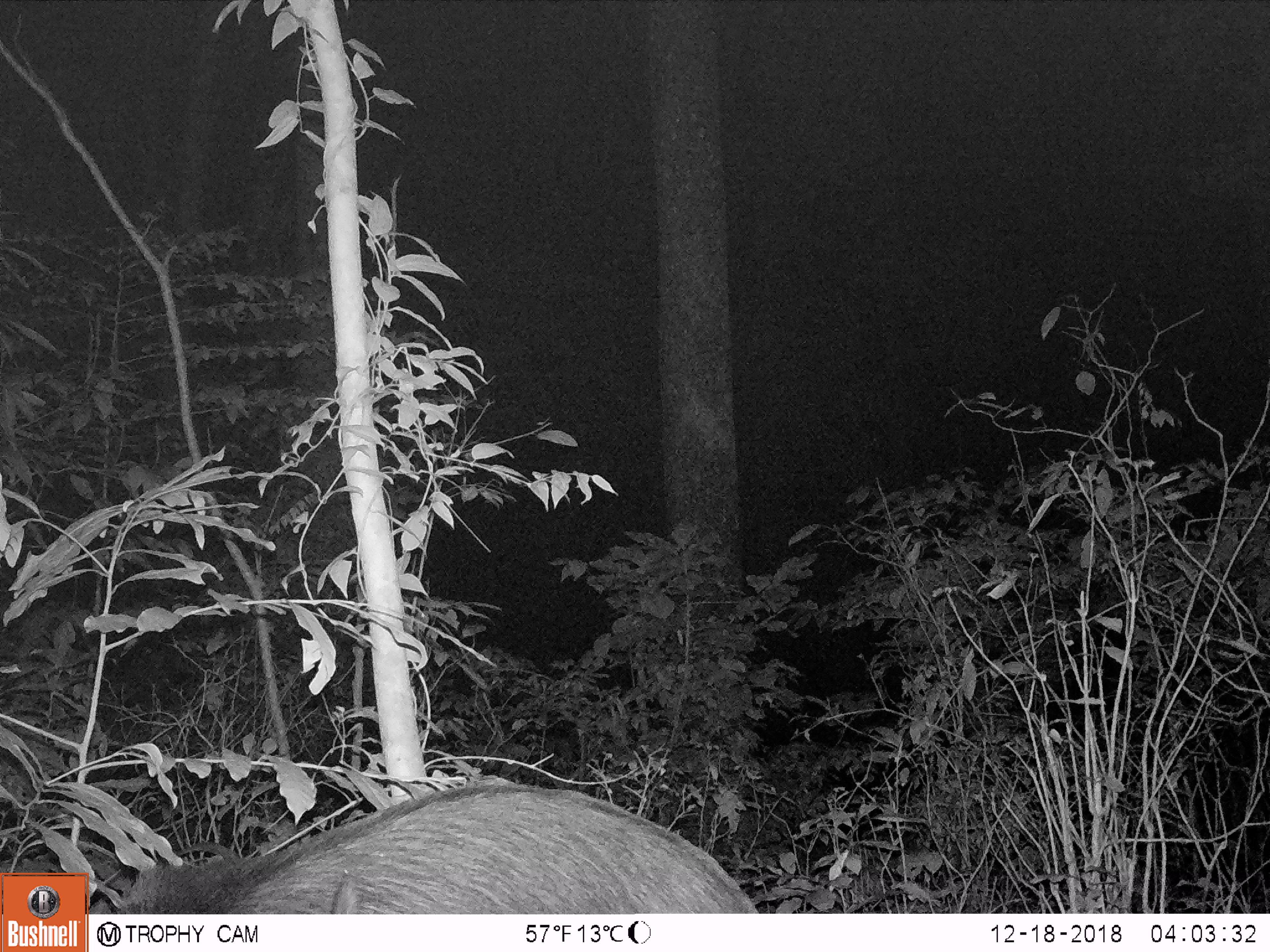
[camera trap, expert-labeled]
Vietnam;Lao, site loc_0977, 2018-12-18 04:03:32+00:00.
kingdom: Animalia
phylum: Chordata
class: Mammalia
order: Artiodactyla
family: Bovidae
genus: Capricornis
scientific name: Capricornis sumatraensis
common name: chinese serow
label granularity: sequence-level